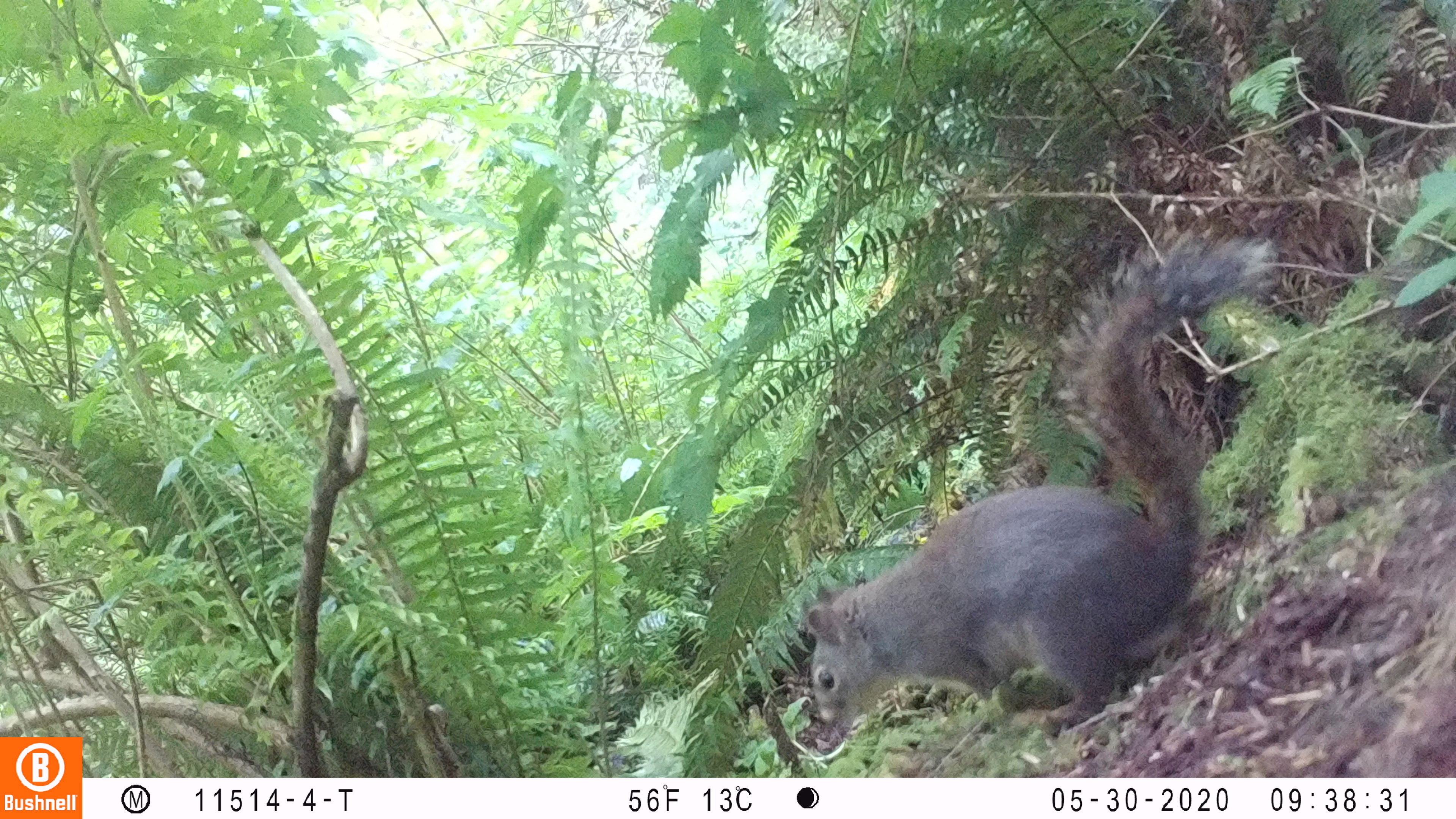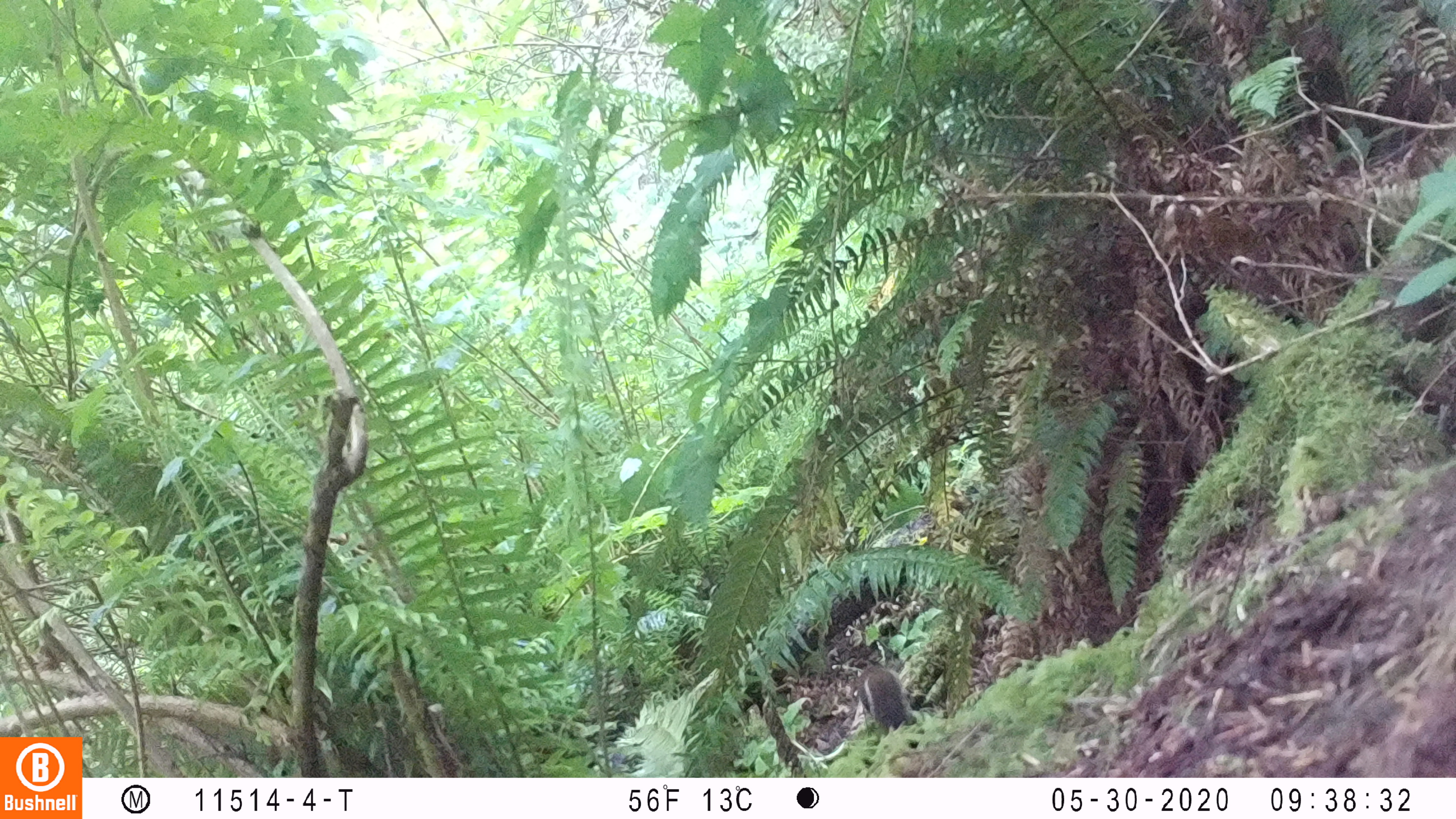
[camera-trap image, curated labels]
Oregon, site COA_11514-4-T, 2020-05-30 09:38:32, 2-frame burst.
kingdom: Animalia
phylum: Chordata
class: Mammalia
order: Rodentia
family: Sciuridae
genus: Tamiasciurus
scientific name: Tamiasciurus douglasii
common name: douglas squirrel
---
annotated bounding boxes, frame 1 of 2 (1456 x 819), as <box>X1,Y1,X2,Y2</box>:
douglas squirrel: <box>796,234,1264,735</box>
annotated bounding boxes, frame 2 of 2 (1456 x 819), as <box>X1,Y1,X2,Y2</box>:
douglas squirrel: <box>853,662,913,737</box>